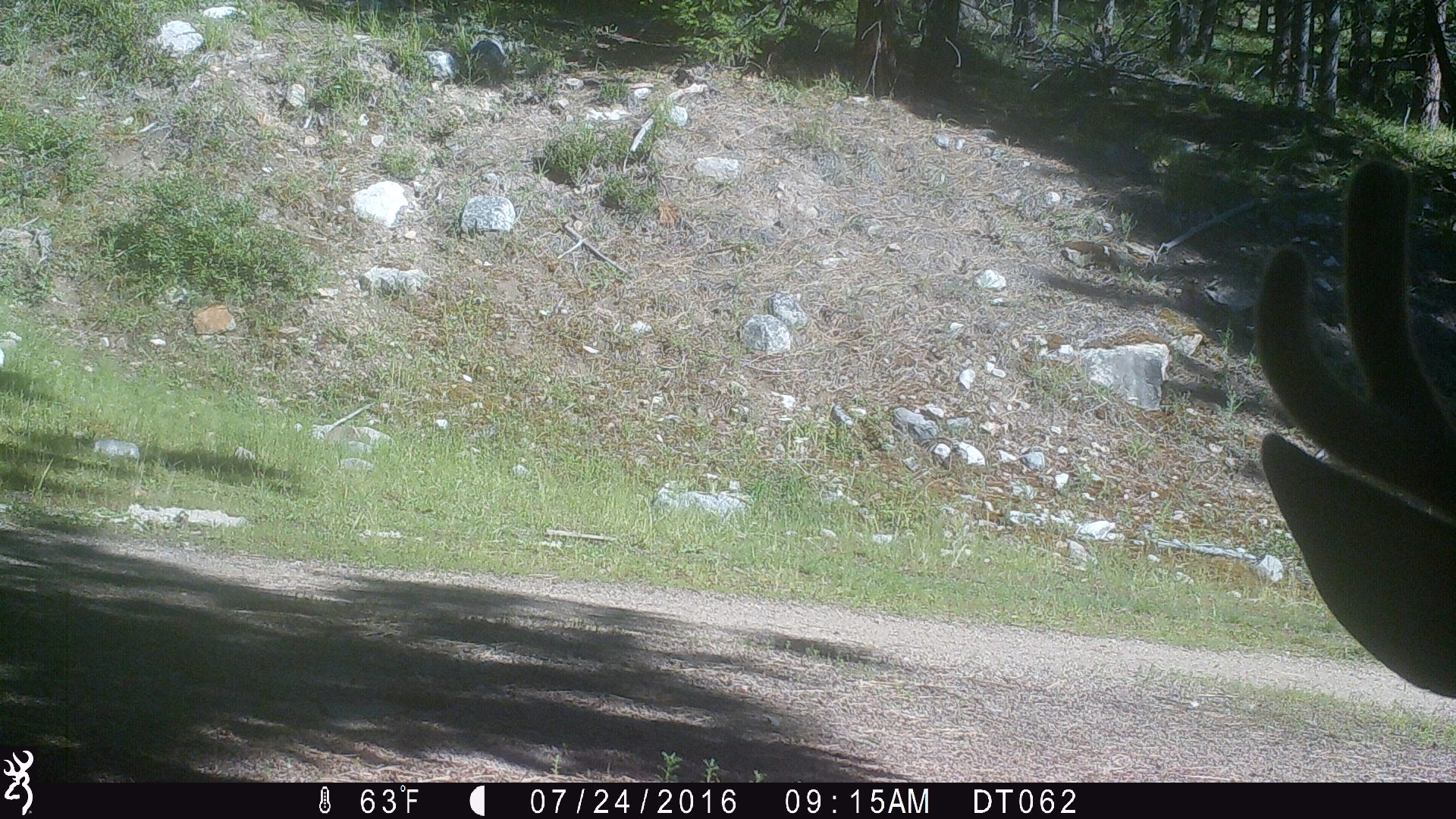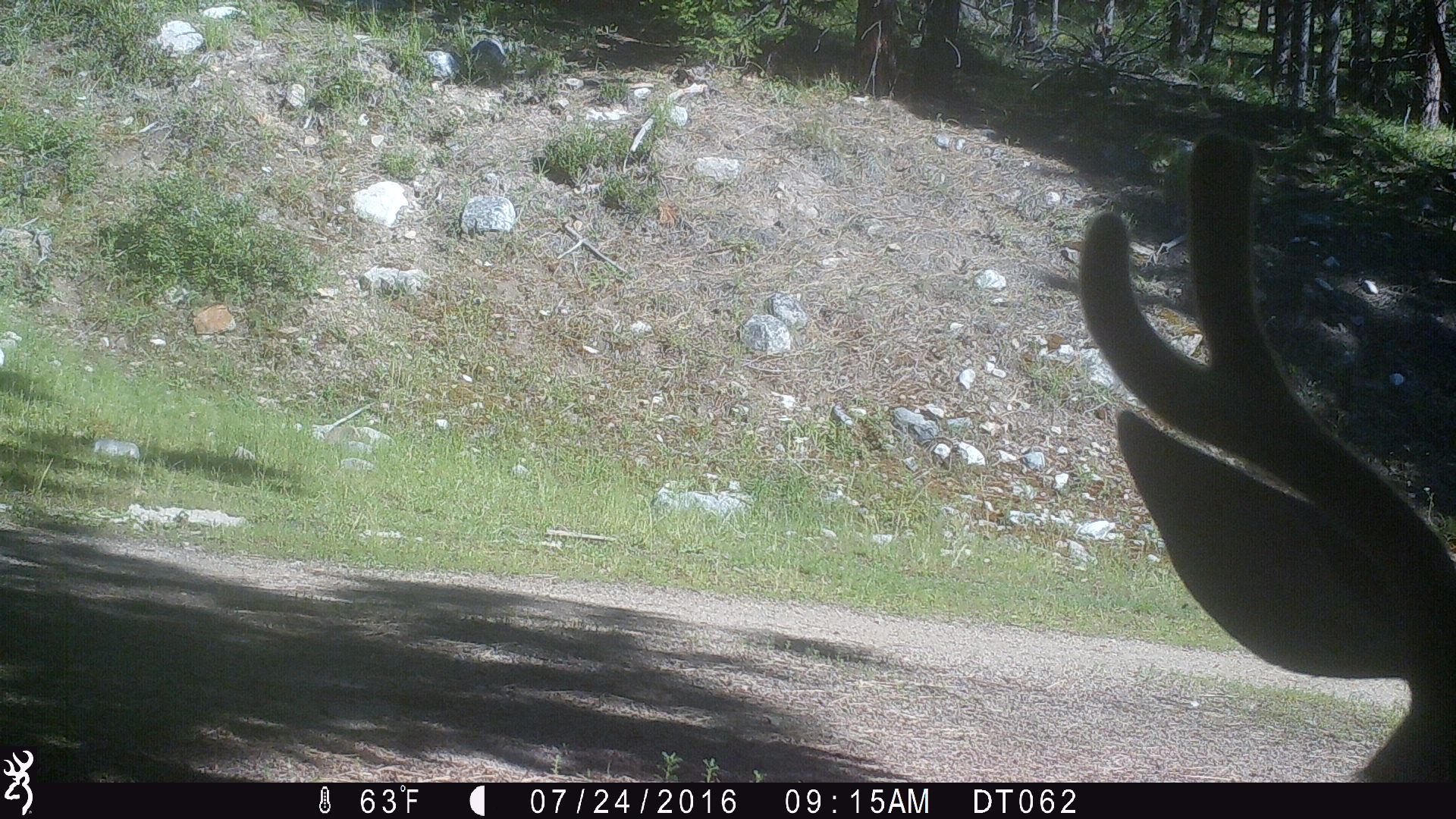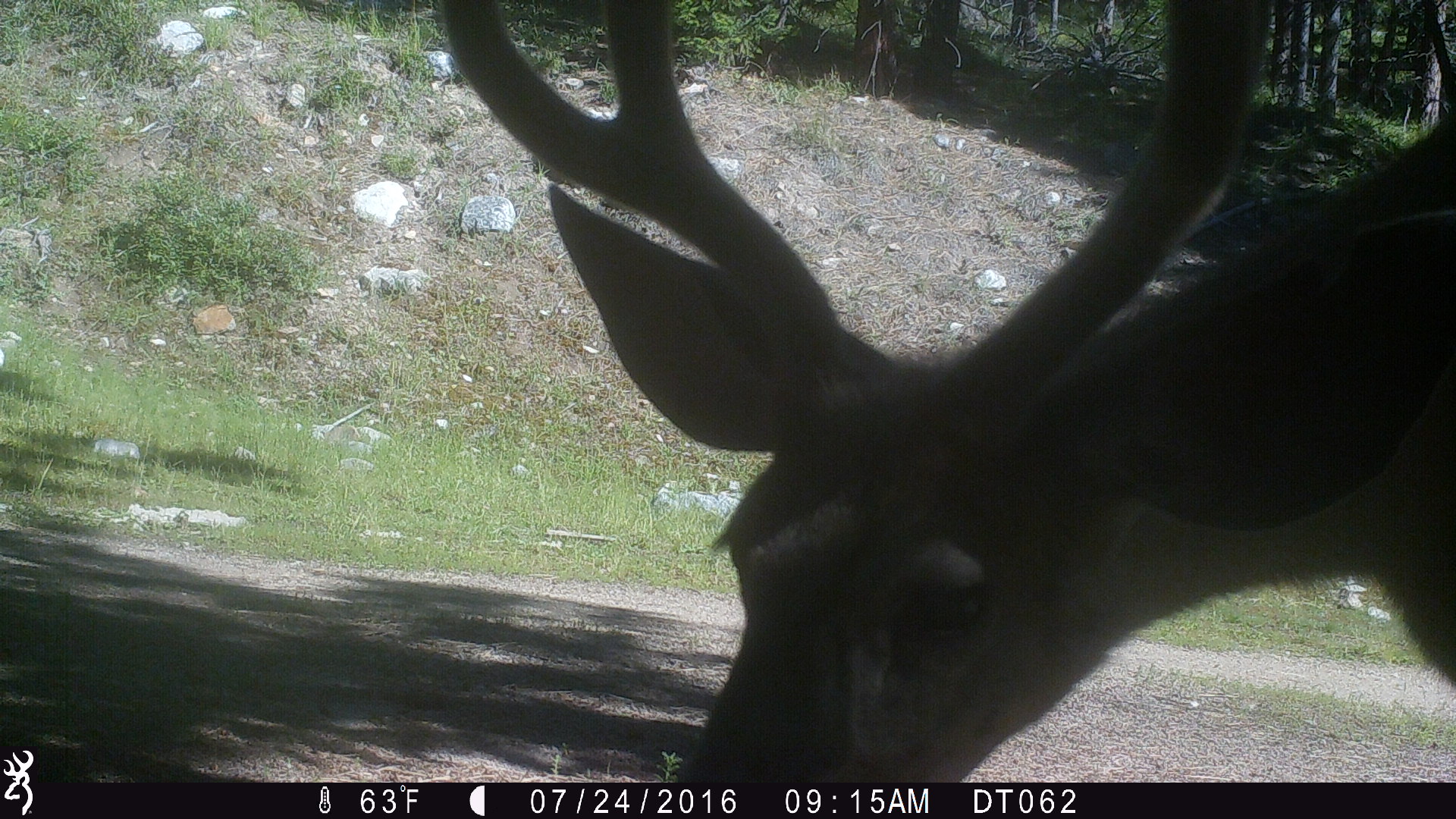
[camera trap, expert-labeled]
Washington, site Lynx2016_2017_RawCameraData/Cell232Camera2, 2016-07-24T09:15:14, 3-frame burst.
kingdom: Animalia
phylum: Chordata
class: Mammalia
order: Artiodactyla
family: Cervidae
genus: Odocoileus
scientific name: Odocoileus hemionus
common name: mule deer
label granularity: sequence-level